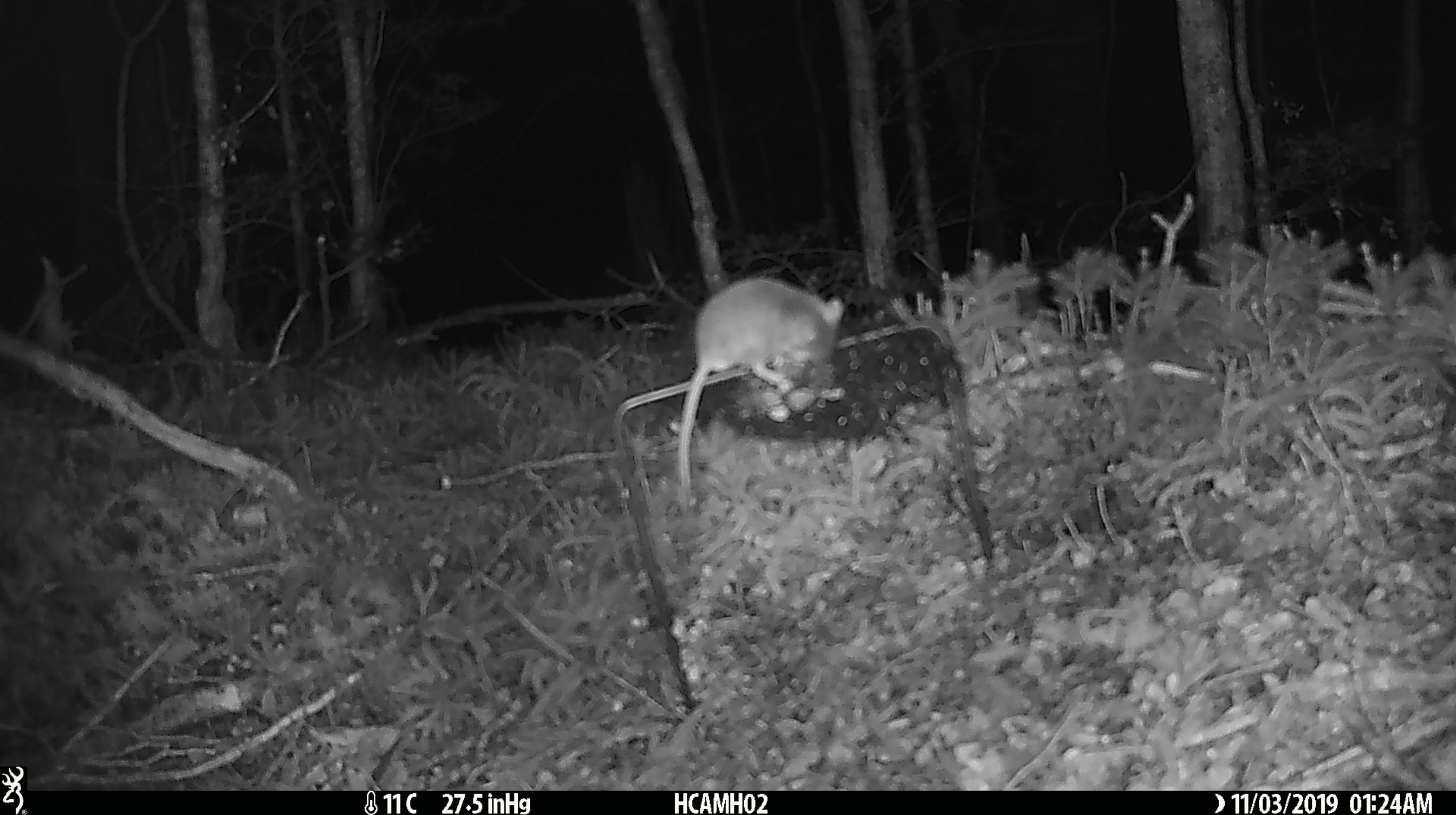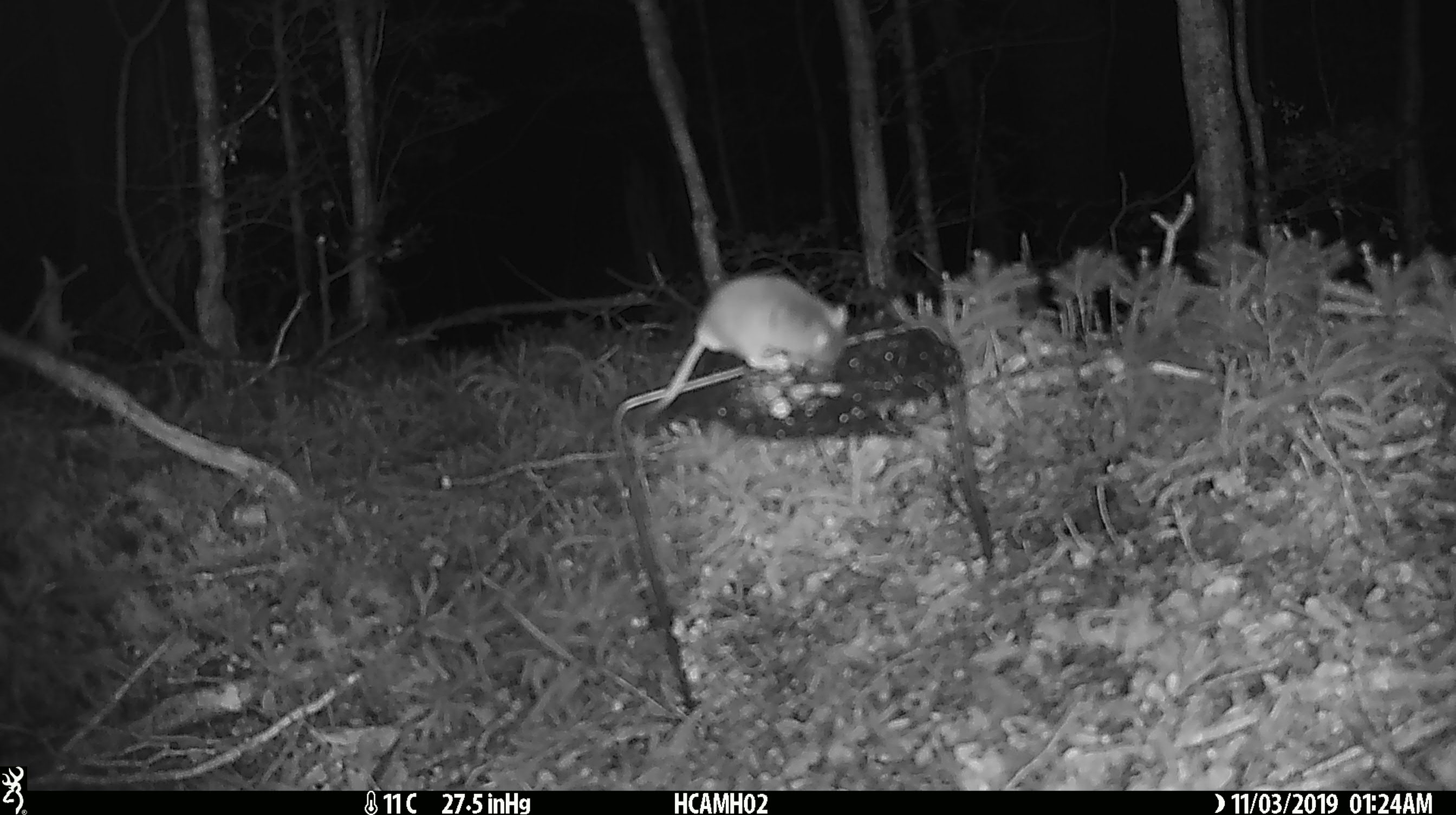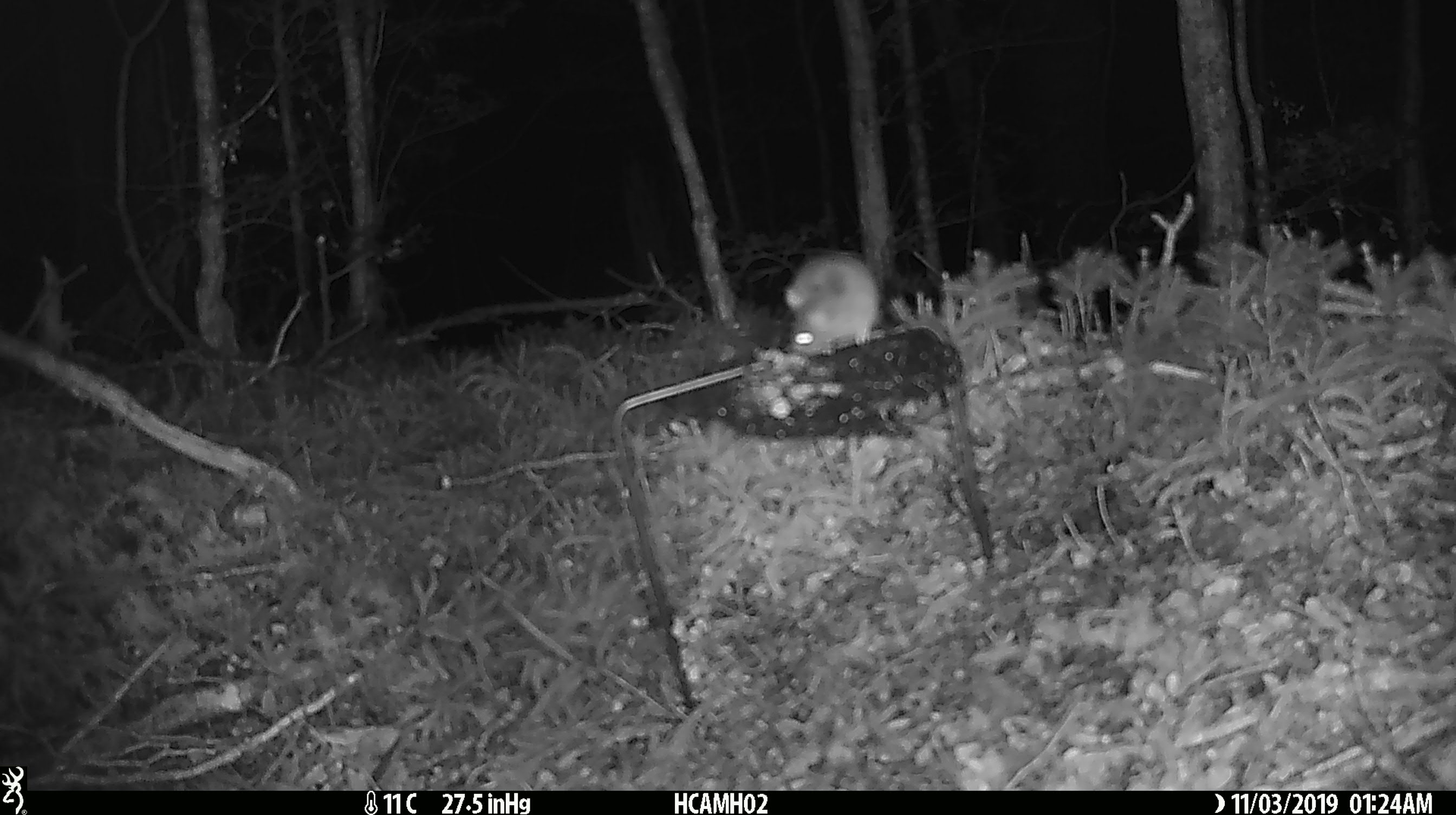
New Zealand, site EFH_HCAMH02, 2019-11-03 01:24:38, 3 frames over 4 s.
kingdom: Animalia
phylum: Chordata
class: Mammalia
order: Rodentia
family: Muridae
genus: Mus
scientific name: Mus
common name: mouse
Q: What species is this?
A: Mouse (Mus).